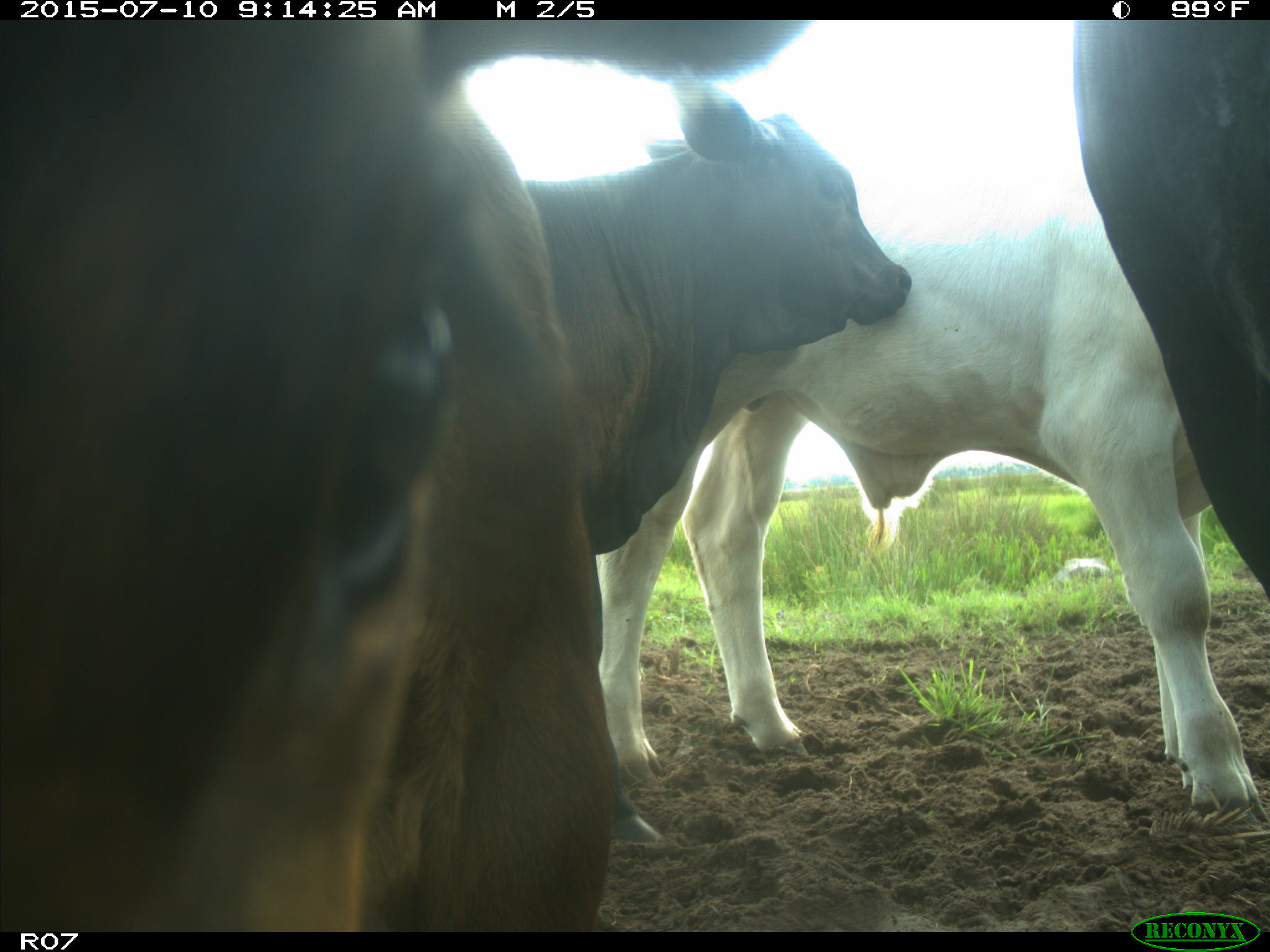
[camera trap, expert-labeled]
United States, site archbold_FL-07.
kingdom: Animalia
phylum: Chordata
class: Mammalia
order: Artiodactyla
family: Bovidae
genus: Bos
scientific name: Bos taurus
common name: domestic cow